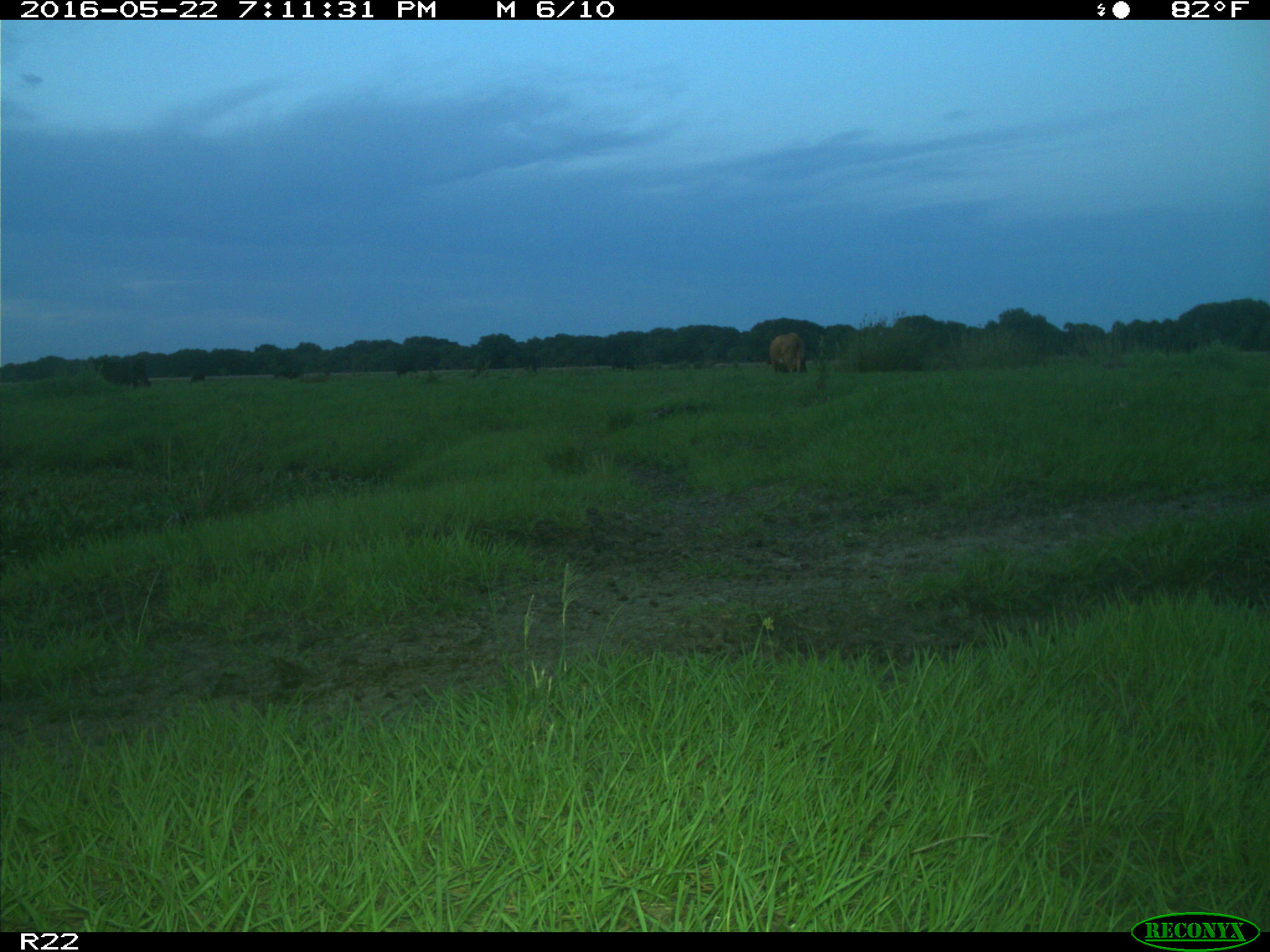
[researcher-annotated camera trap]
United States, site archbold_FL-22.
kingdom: Animalia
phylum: Chordata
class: Mammalia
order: Artiodactyla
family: Bovidae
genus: Bos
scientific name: Bos taurus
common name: domestic cow